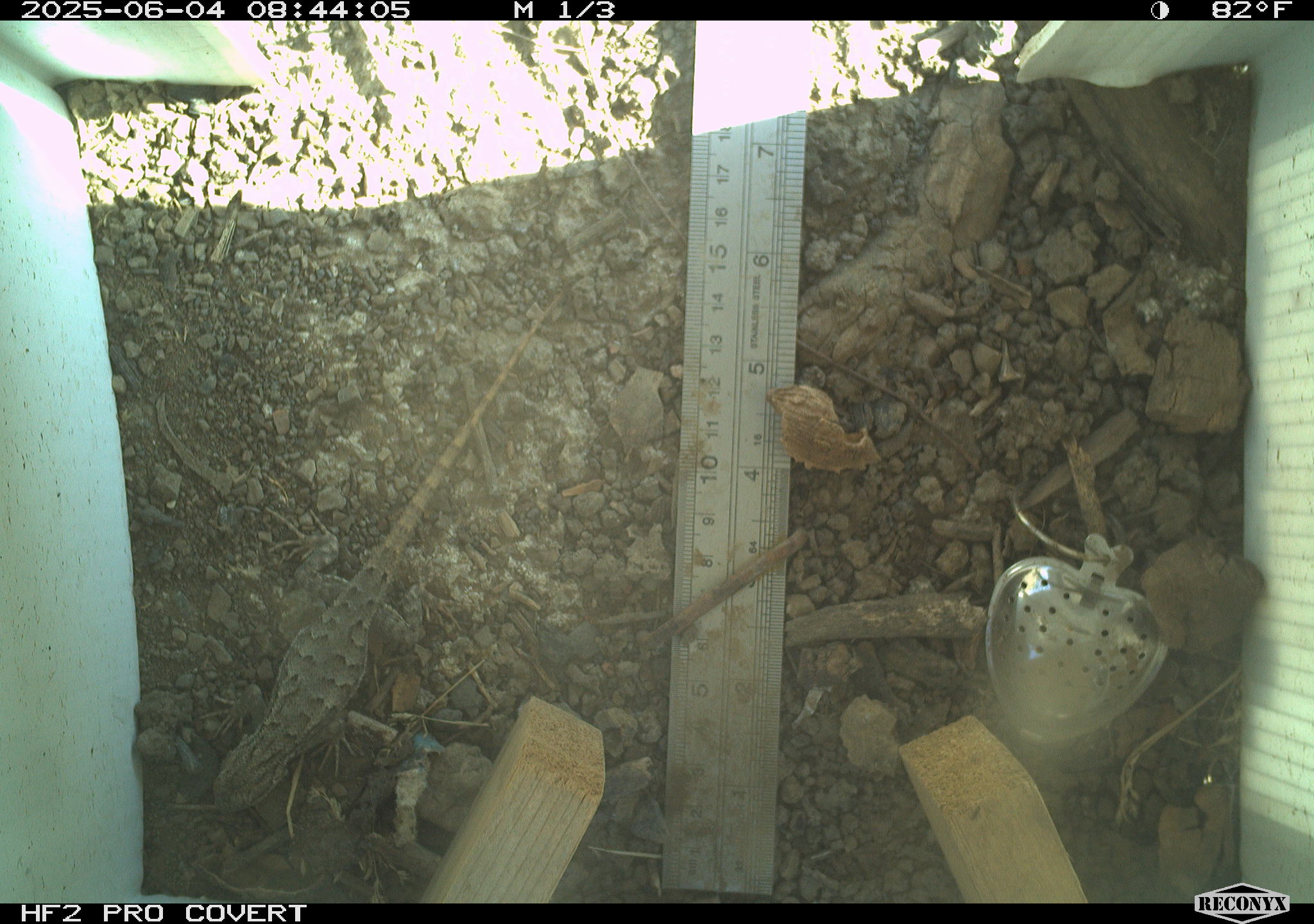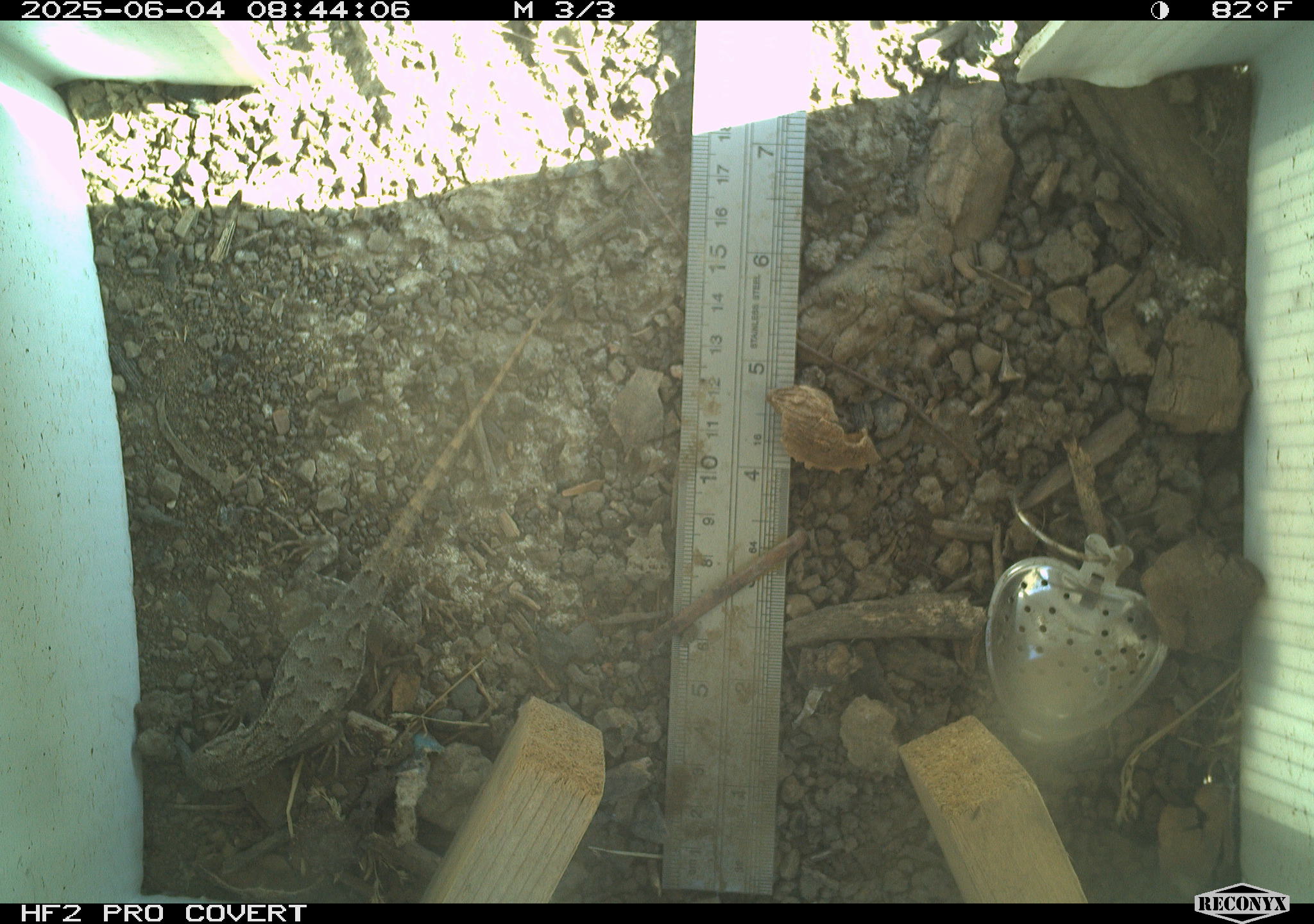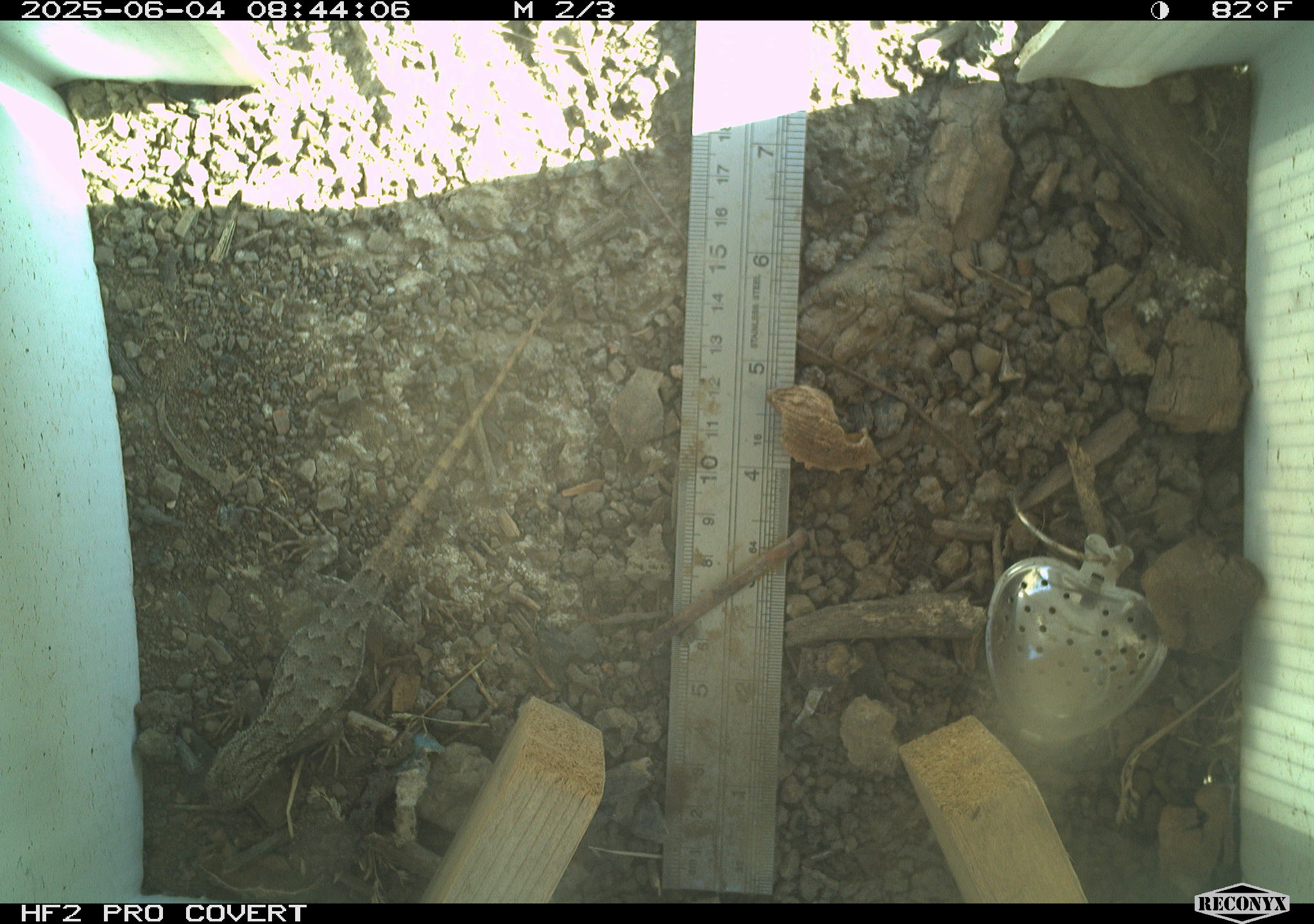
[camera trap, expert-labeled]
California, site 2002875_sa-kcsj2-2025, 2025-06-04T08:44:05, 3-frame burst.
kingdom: Animalia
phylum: Chordata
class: Reptilia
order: Squamata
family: Phrynosomatidae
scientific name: Phrynosomatidae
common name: north american spiny lizards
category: sceloporus/uta species